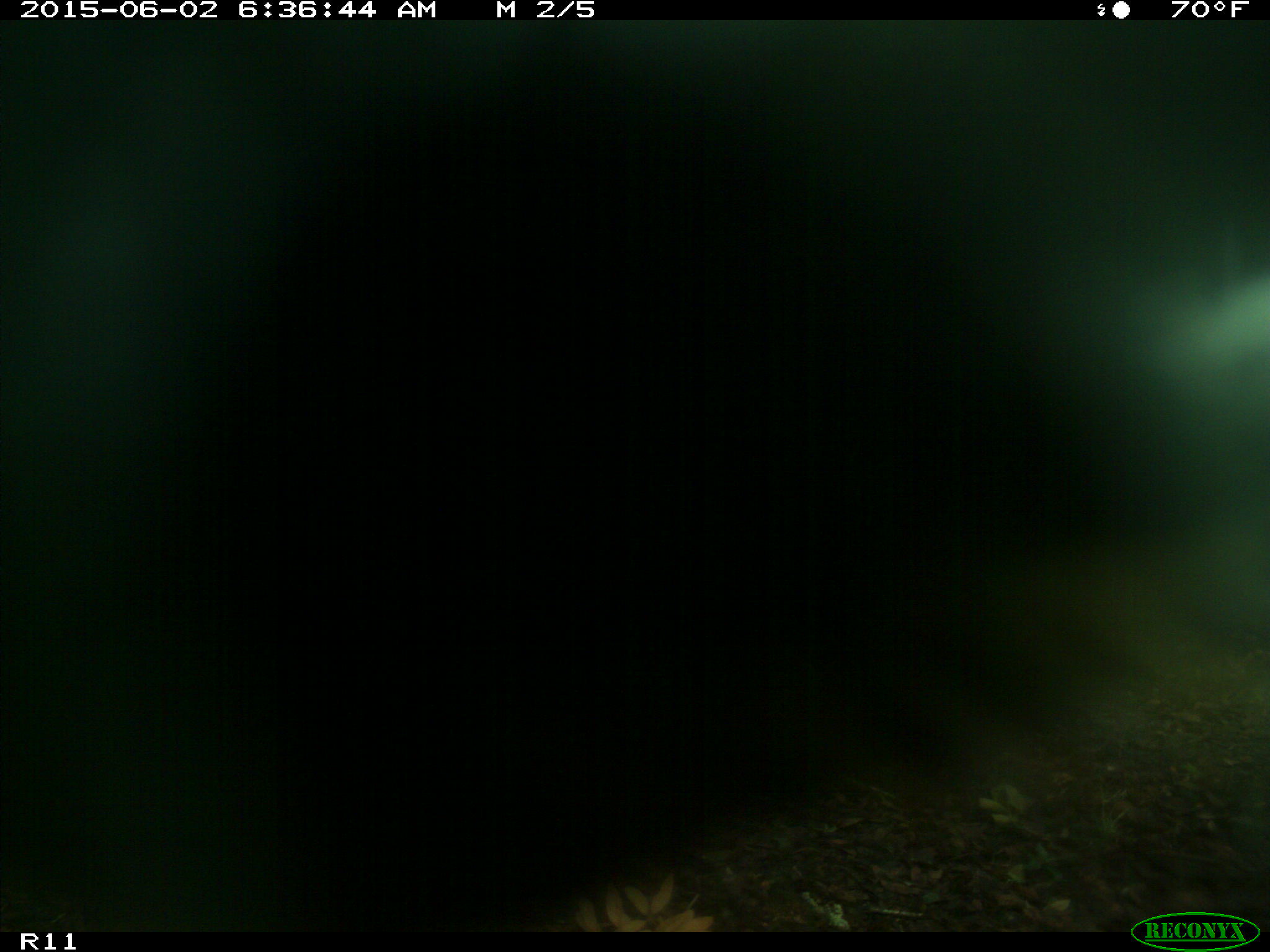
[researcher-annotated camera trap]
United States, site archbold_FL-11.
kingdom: Animalia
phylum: Chordata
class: Mammalia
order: Artiodactyla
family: Bovidae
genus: Bos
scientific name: Bos taurus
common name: domestic cow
Bos taurus (domestic cow).